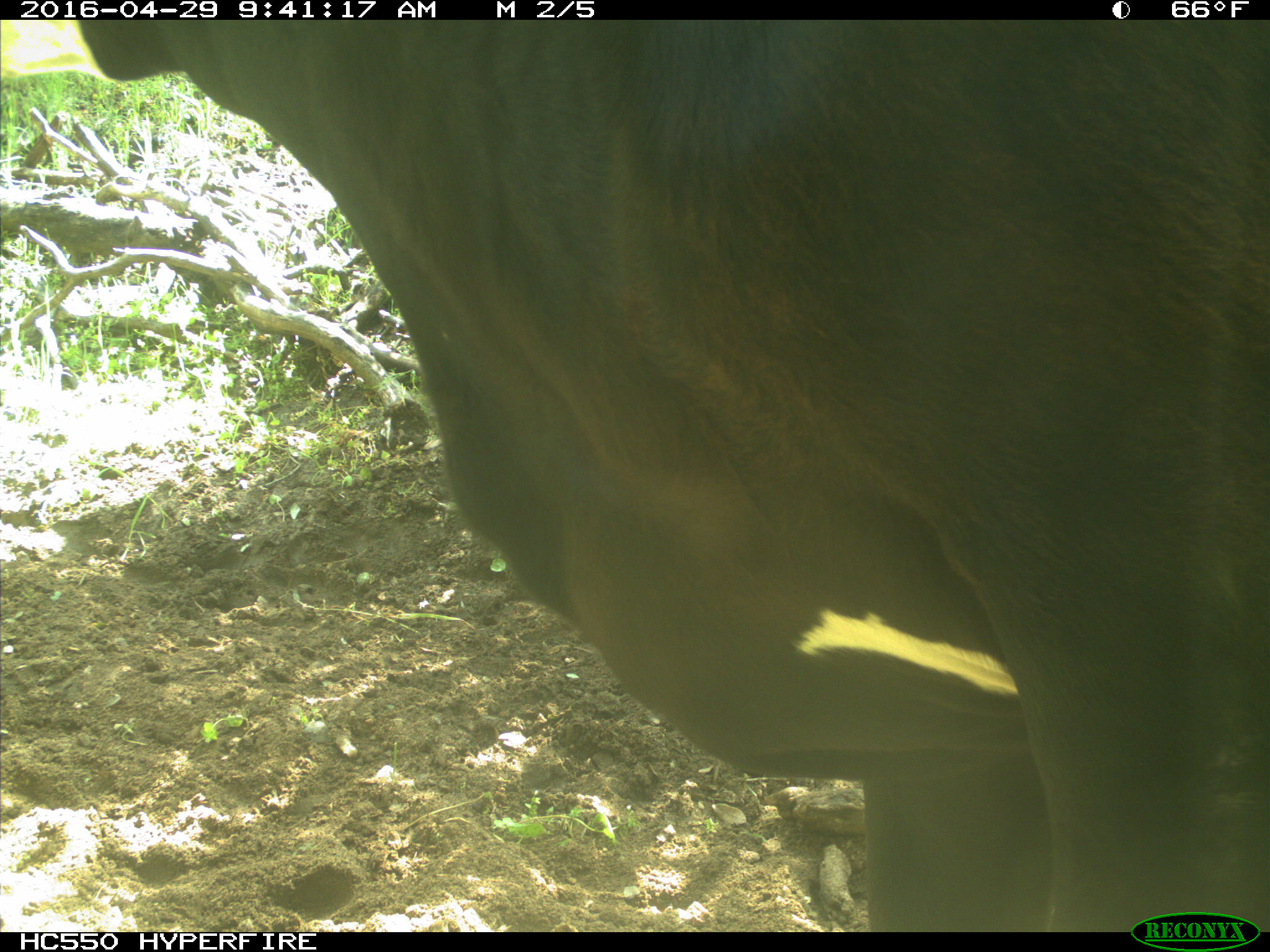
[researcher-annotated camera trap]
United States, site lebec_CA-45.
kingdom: Animalia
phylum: Chordata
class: Mammalia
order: Artiodactyla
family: Bovidae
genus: Bos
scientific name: Bos taurus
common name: domestic cow